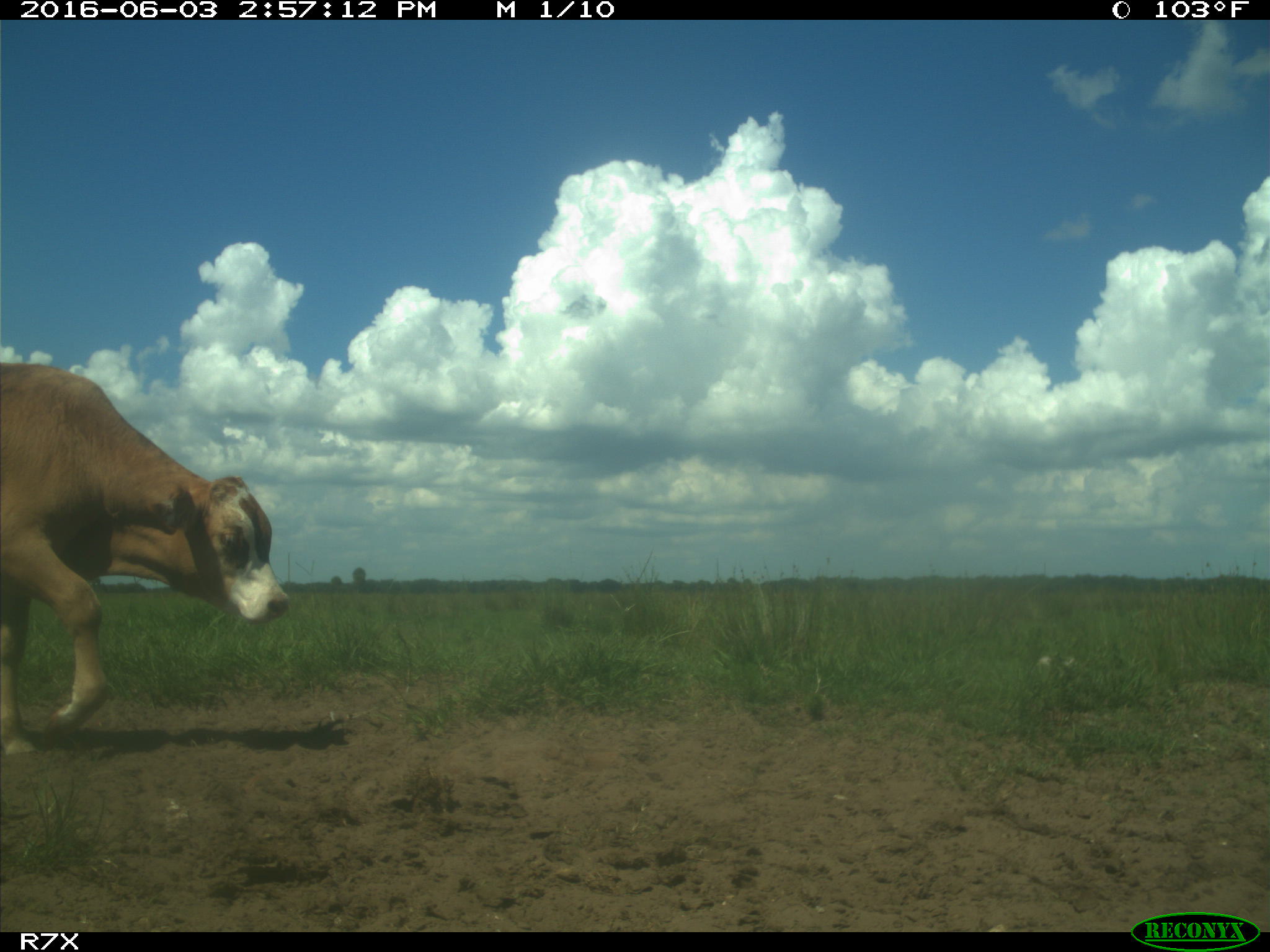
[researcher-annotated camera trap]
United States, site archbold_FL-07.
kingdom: Animalia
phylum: Chordata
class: Mammalia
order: Artiodactyla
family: Bovidae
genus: Bos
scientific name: Bos taurus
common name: domestic cow